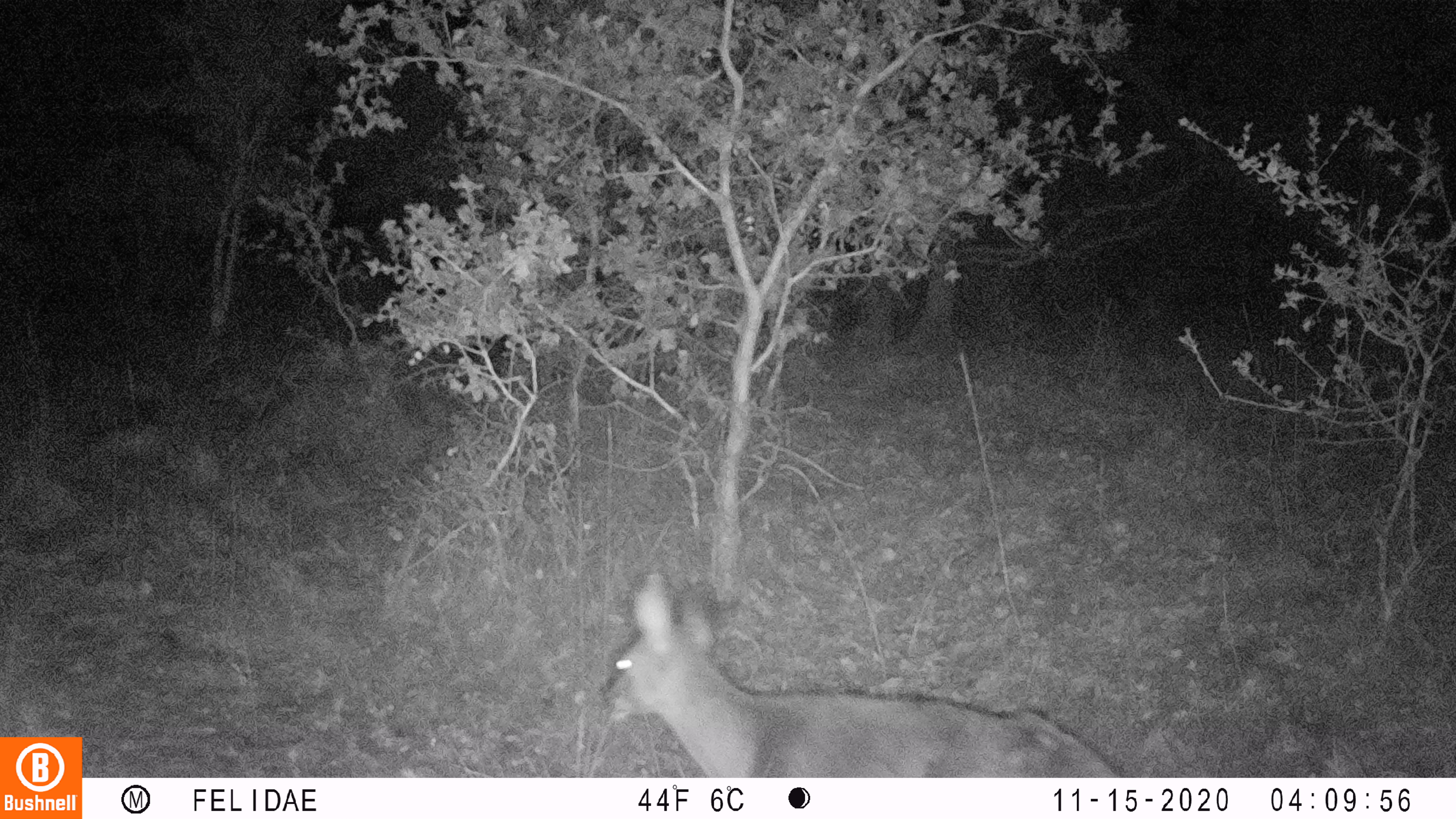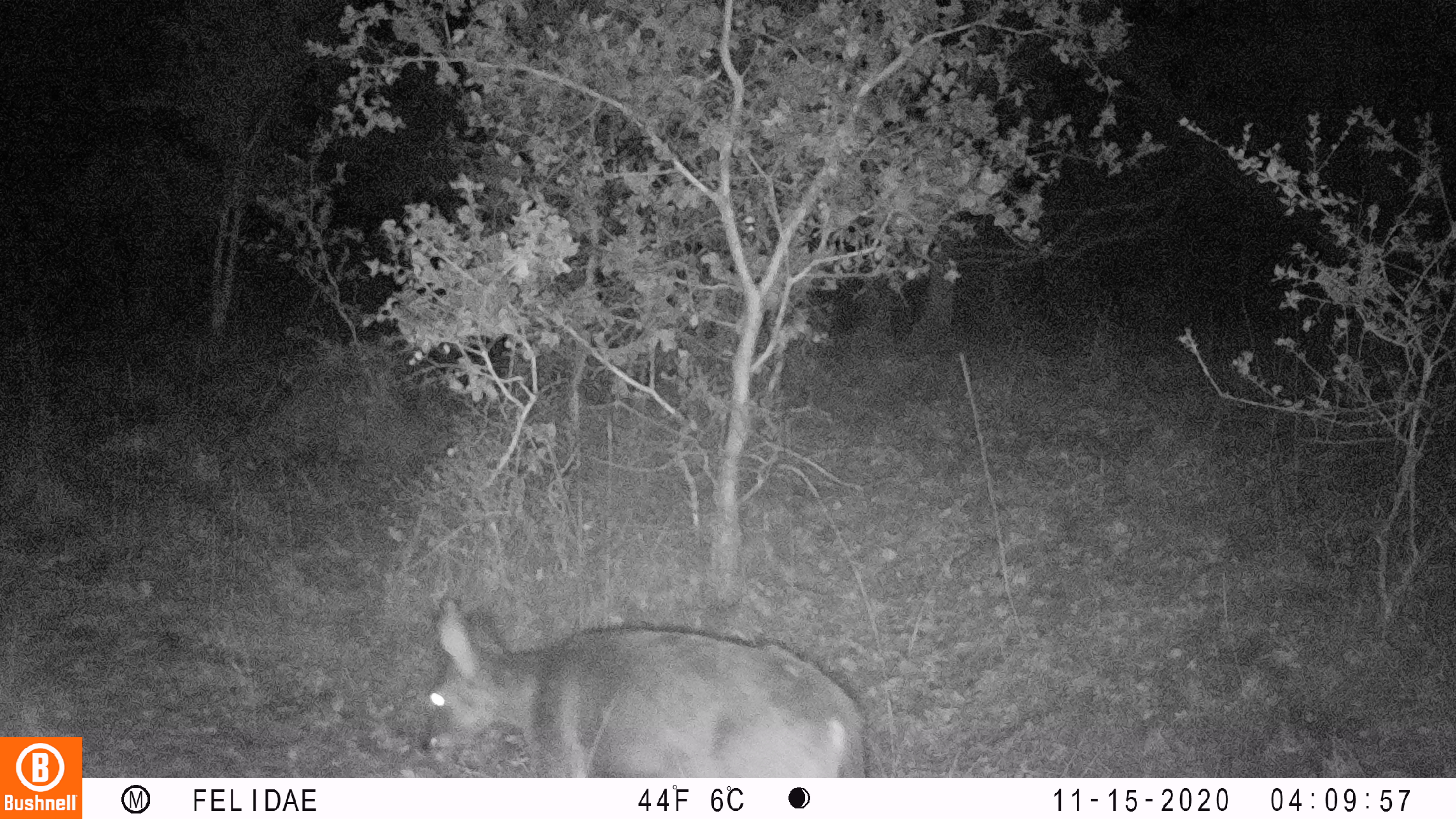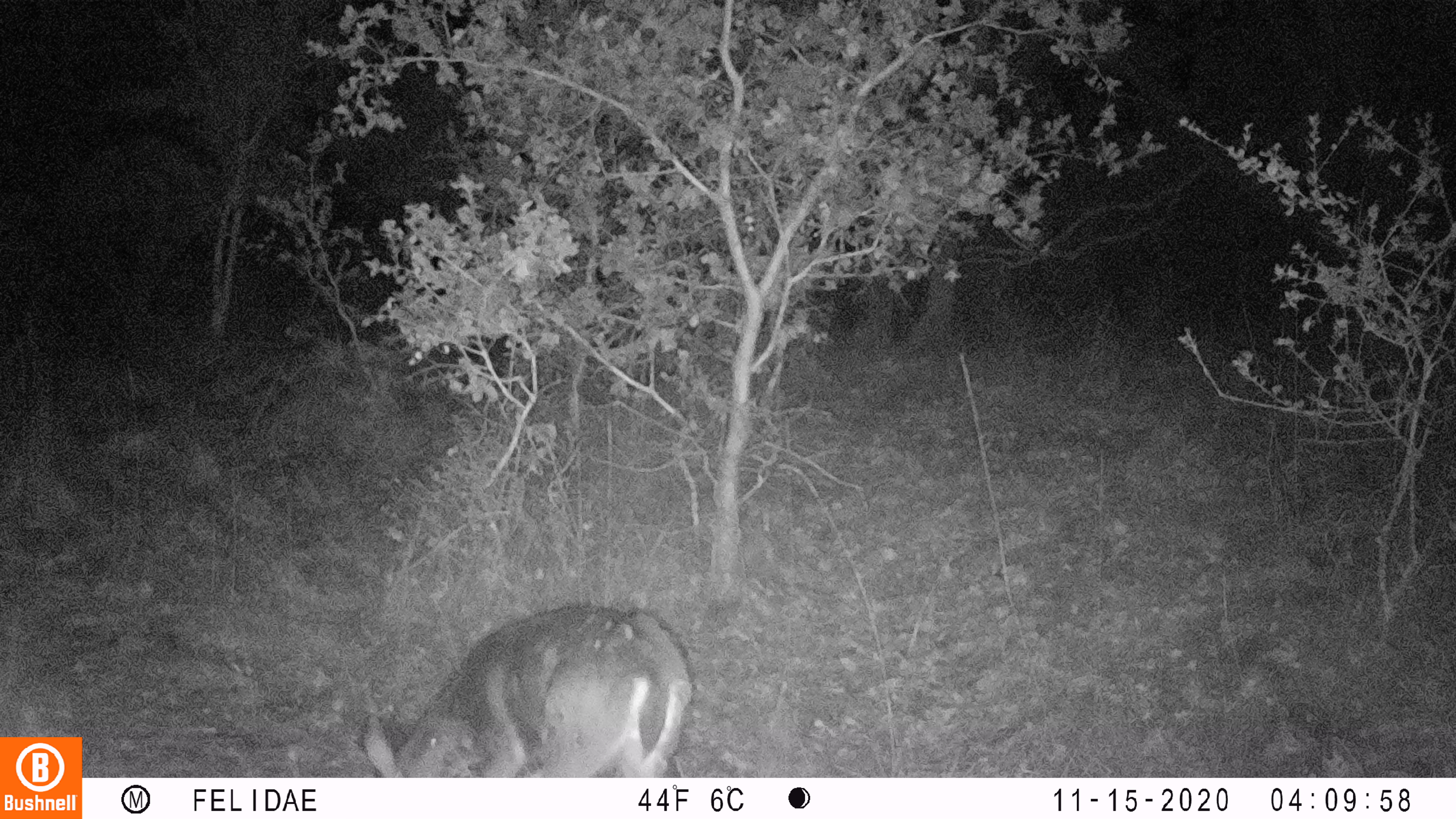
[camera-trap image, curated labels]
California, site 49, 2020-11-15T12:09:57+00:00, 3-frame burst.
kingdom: Animalia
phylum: Chordata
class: Mammalia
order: Artiodactyla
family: Cervidae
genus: Odocoileus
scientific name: Odocoileus hemionus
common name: mule deer